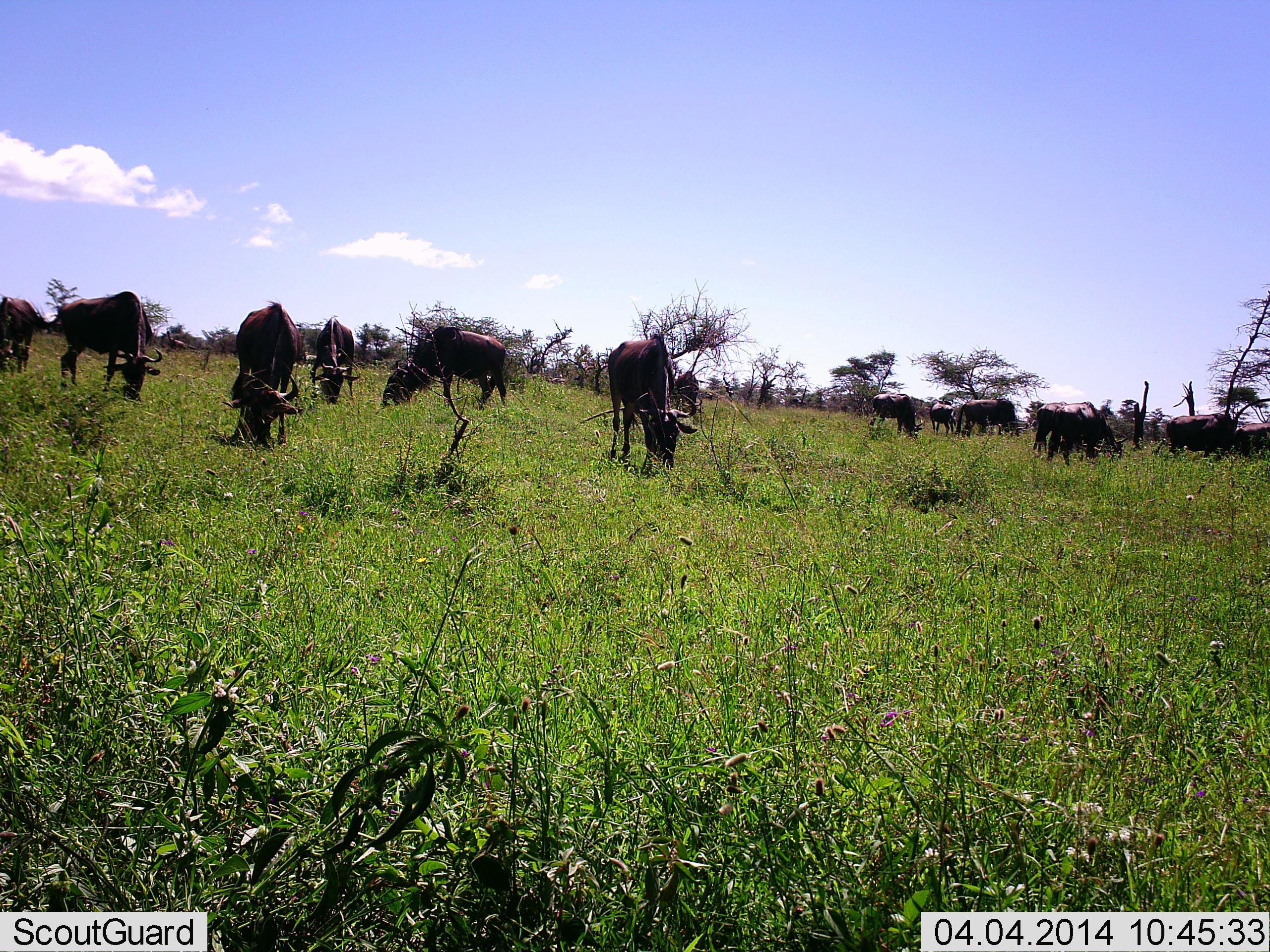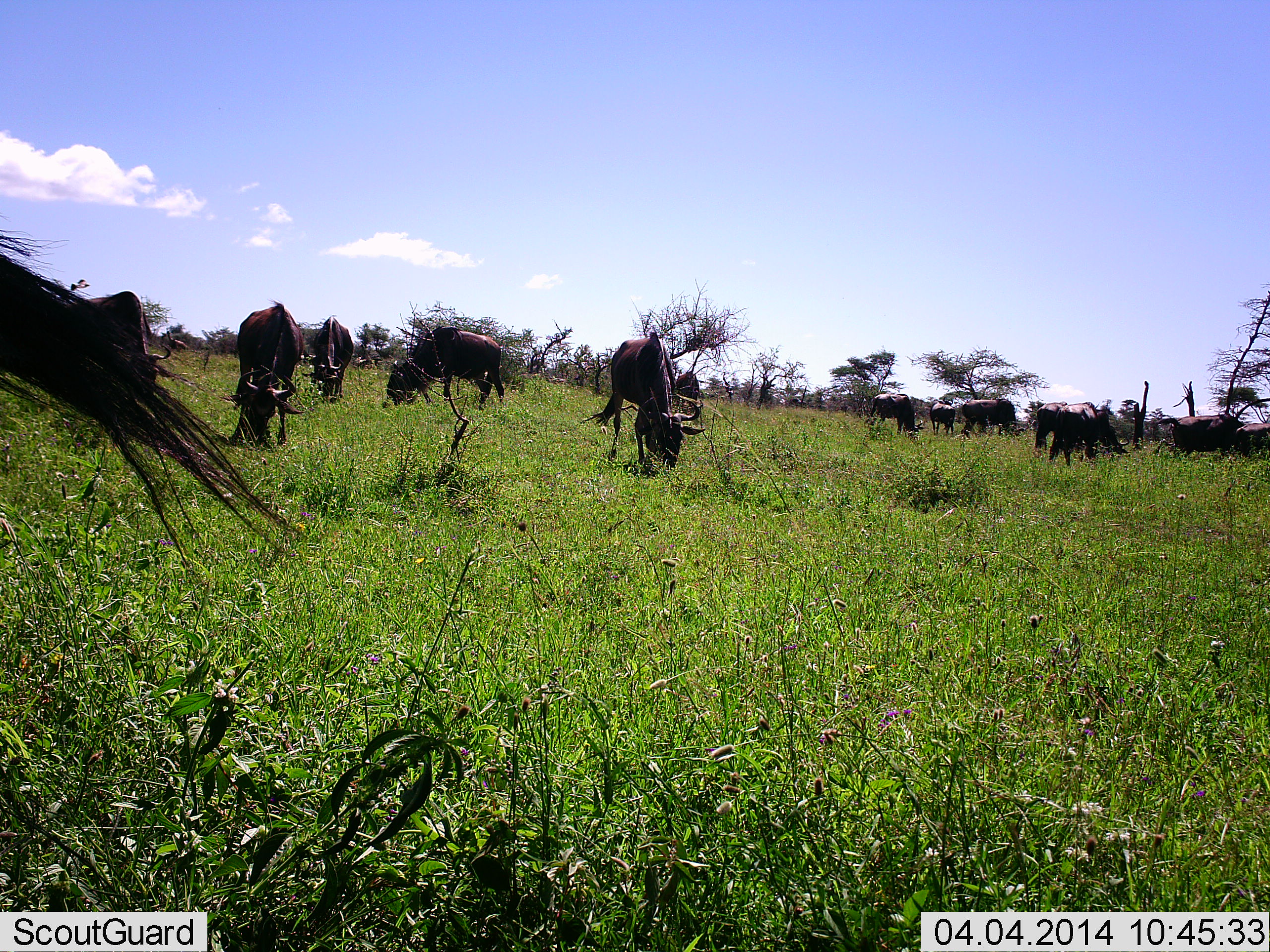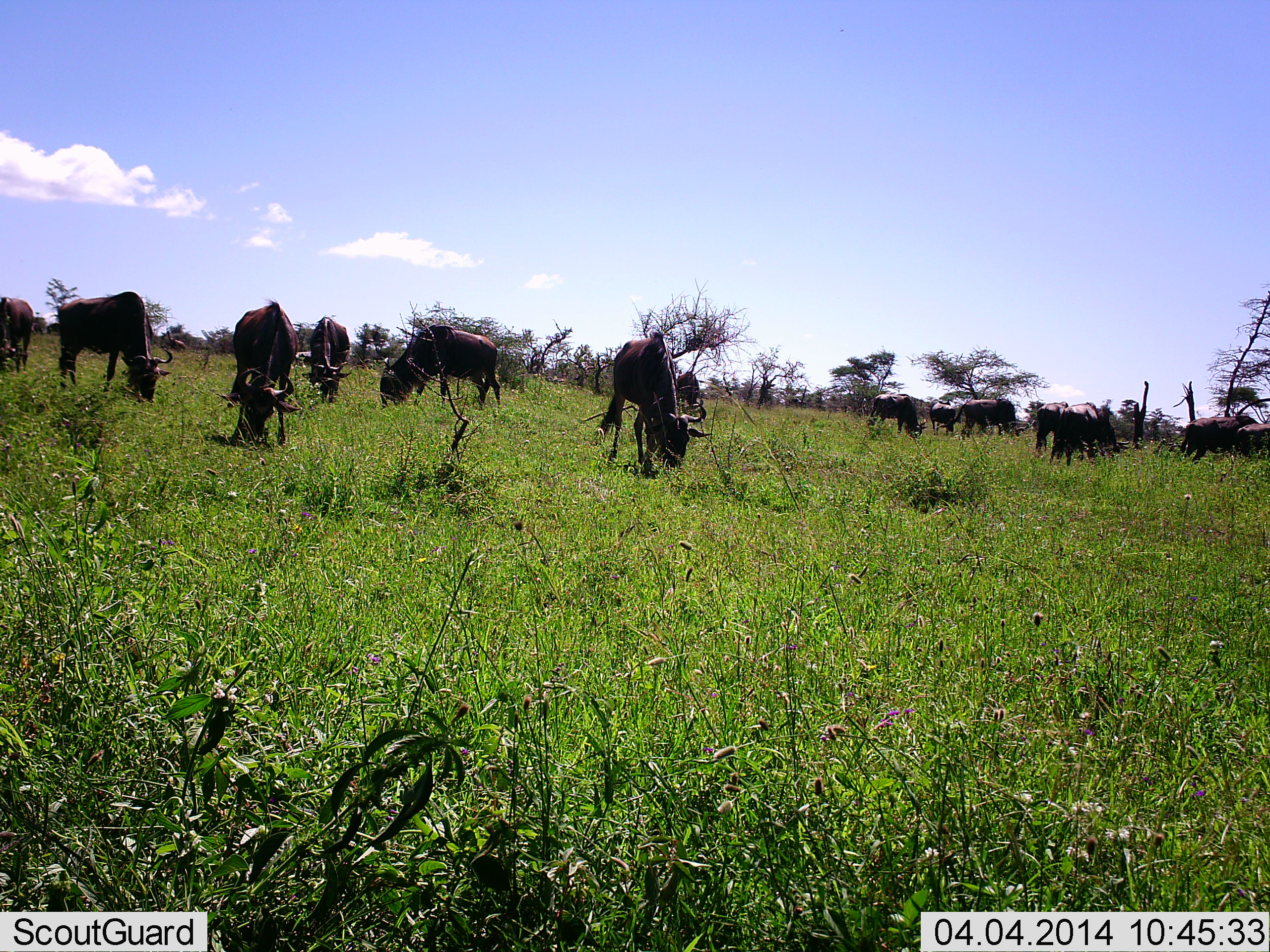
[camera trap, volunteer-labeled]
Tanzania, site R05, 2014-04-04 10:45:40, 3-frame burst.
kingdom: Animalia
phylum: Chordata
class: Mammalia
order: Artiodactyla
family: Bovidae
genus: Connochaetes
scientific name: Connochaetes taurinus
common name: blue wildebeest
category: wildebeest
Wildebeest (blue wildebeest) (Connochaetes taurinus), count 11-50. Behavior (volunteer vote fractions): standing 40%, resting 10%, moving 0%, interacting 0%. Young present (vote fraction): 0%. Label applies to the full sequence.